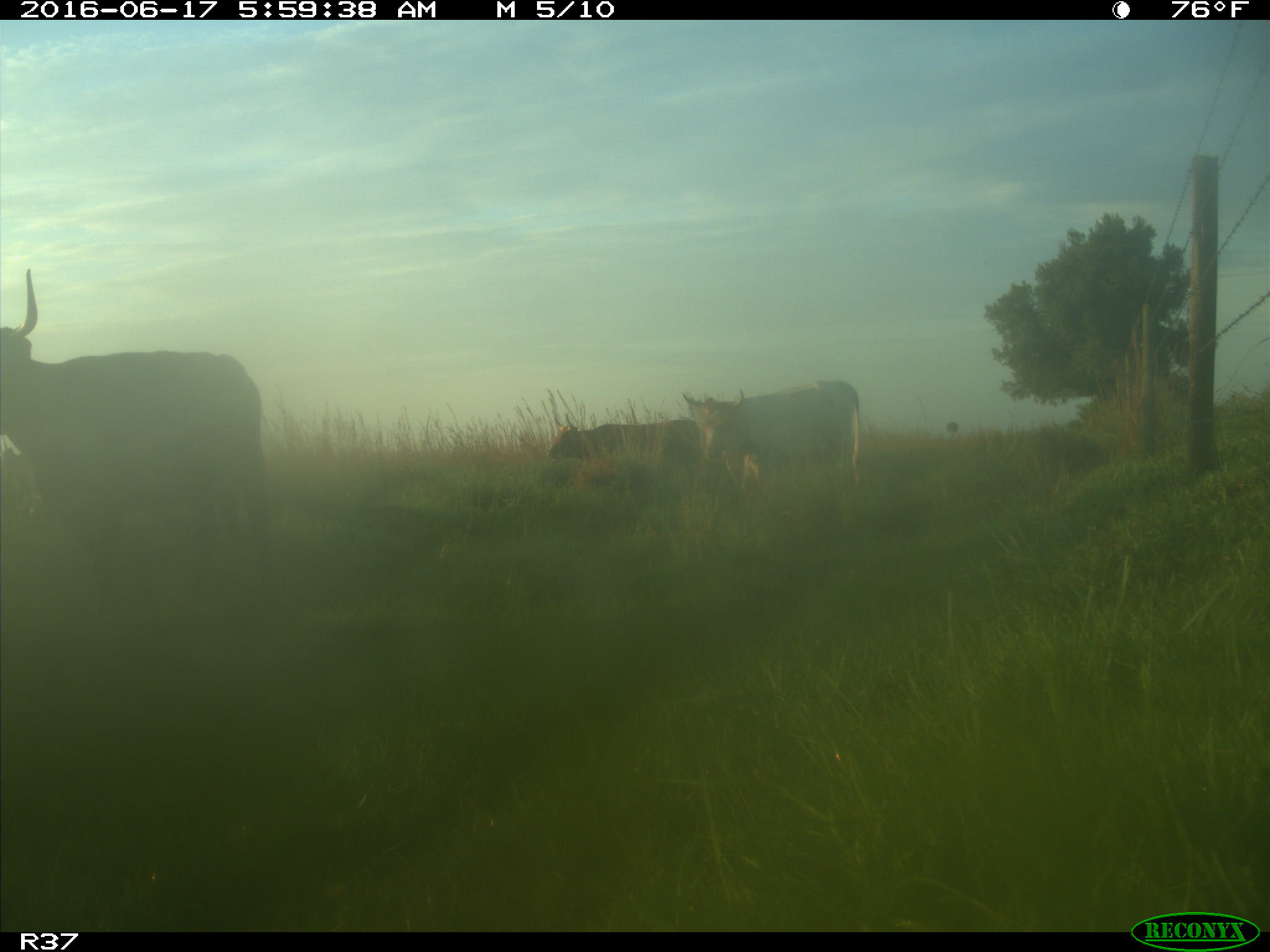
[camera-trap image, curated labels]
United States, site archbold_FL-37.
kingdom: Animalia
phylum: Chordata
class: Mammalia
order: Artiodactyla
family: Bovidae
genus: Bos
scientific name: Bos taurus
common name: domestic cow